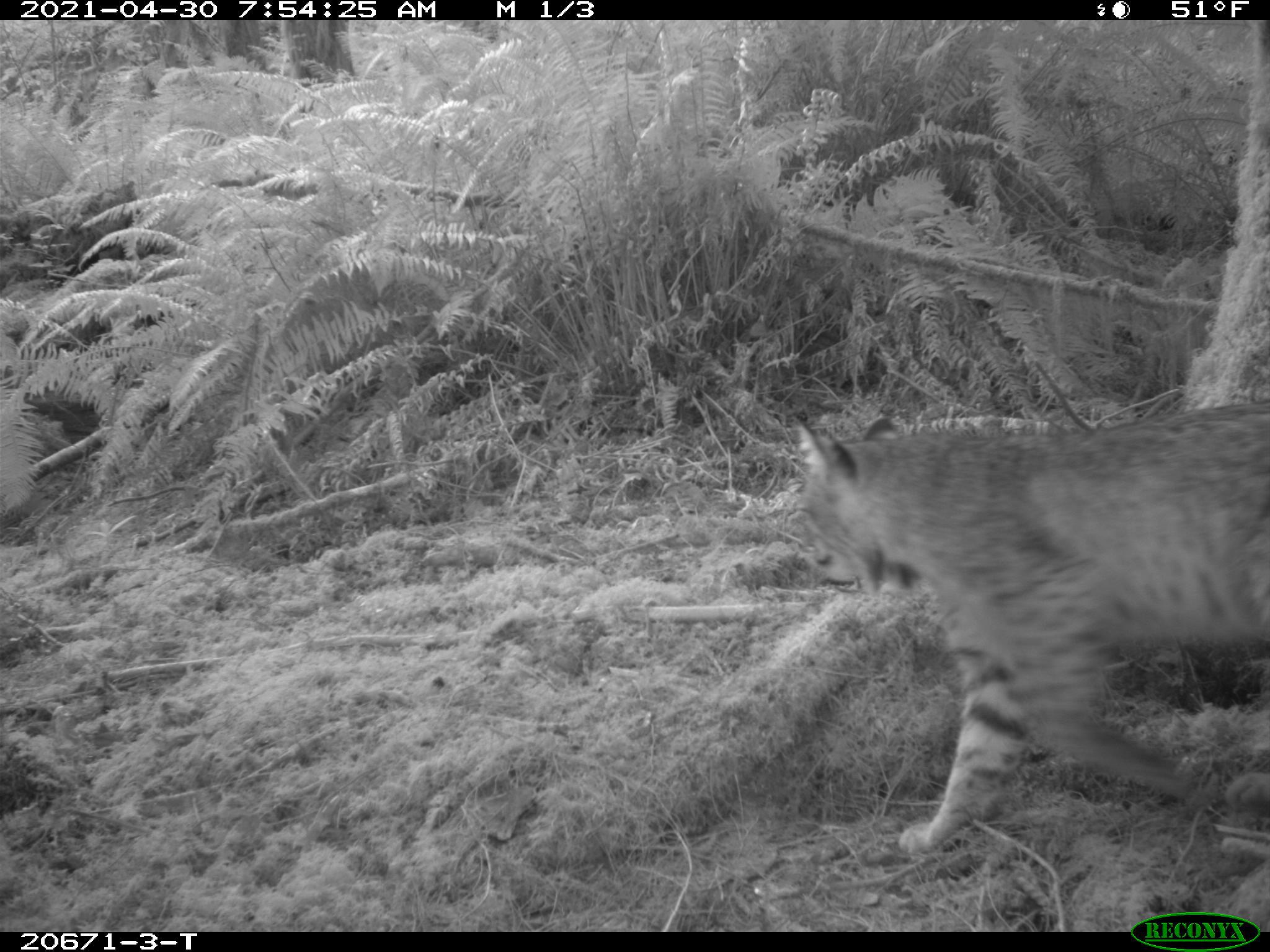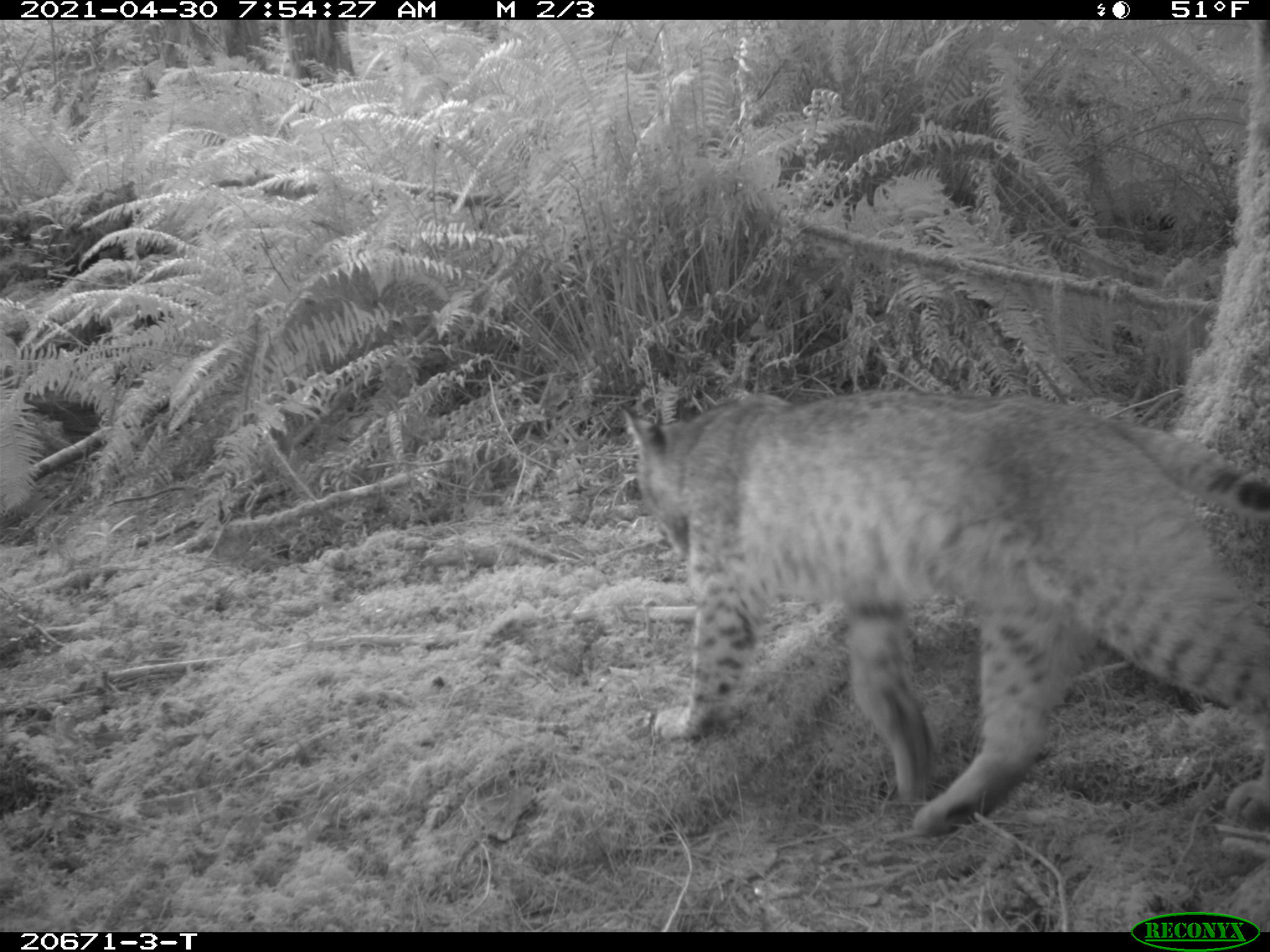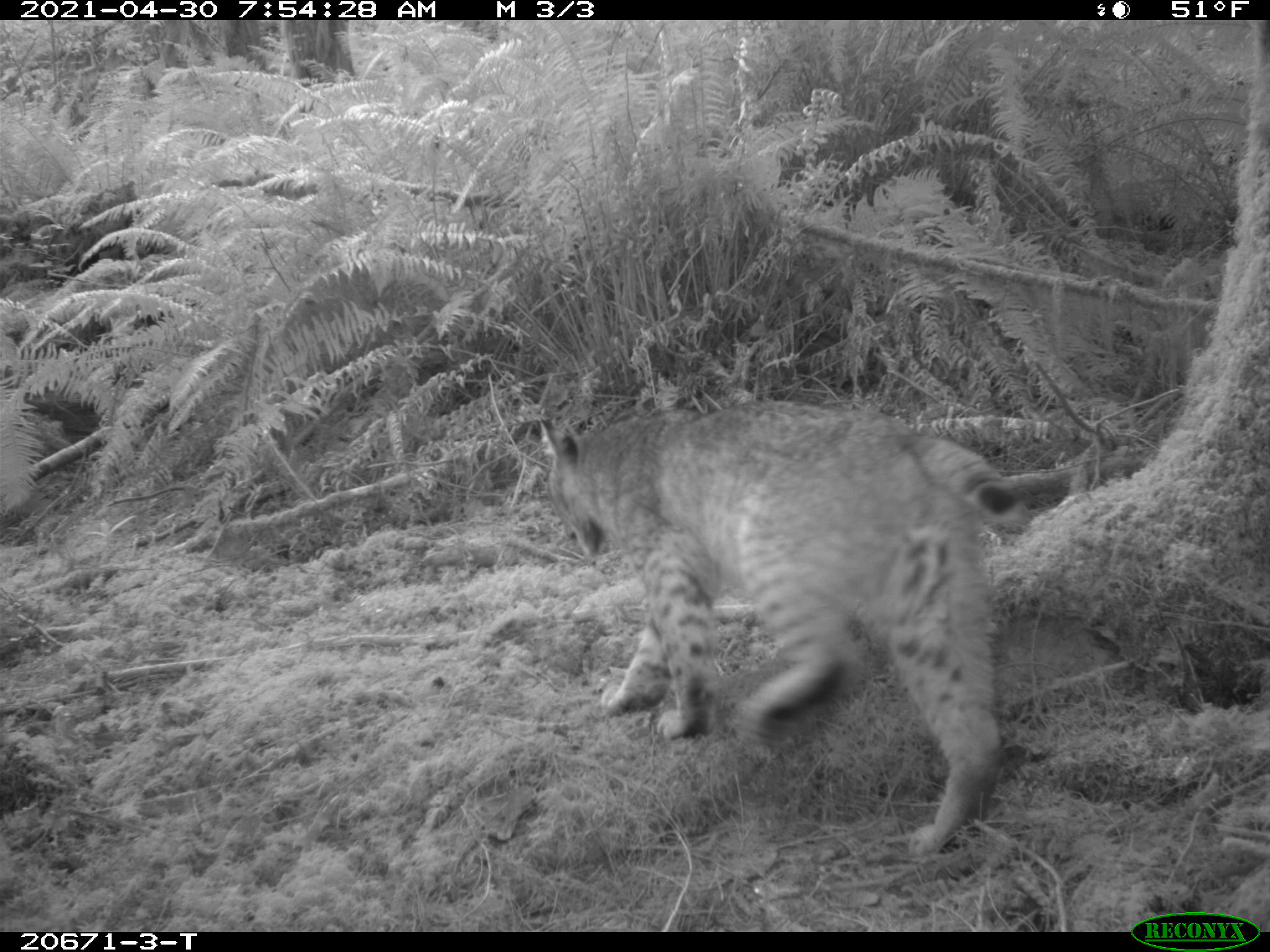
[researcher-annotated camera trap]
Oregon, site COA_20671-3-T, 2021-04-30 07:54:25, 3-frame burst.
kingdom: Animalia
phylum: Chordata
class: Mammalia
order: Carnivora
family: Felidae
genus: Lynx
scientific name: Lynx rufus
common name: bobcat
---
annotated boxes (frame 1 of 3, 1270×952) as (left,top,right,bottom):
bobcat: (778,375,1269,880)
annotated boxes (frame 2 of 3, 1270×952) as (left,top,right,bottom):
bobcat: (597,356,1269,861)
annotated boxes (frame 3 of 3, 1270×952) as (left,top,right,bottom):
bobcat: (501,380,1058,872)